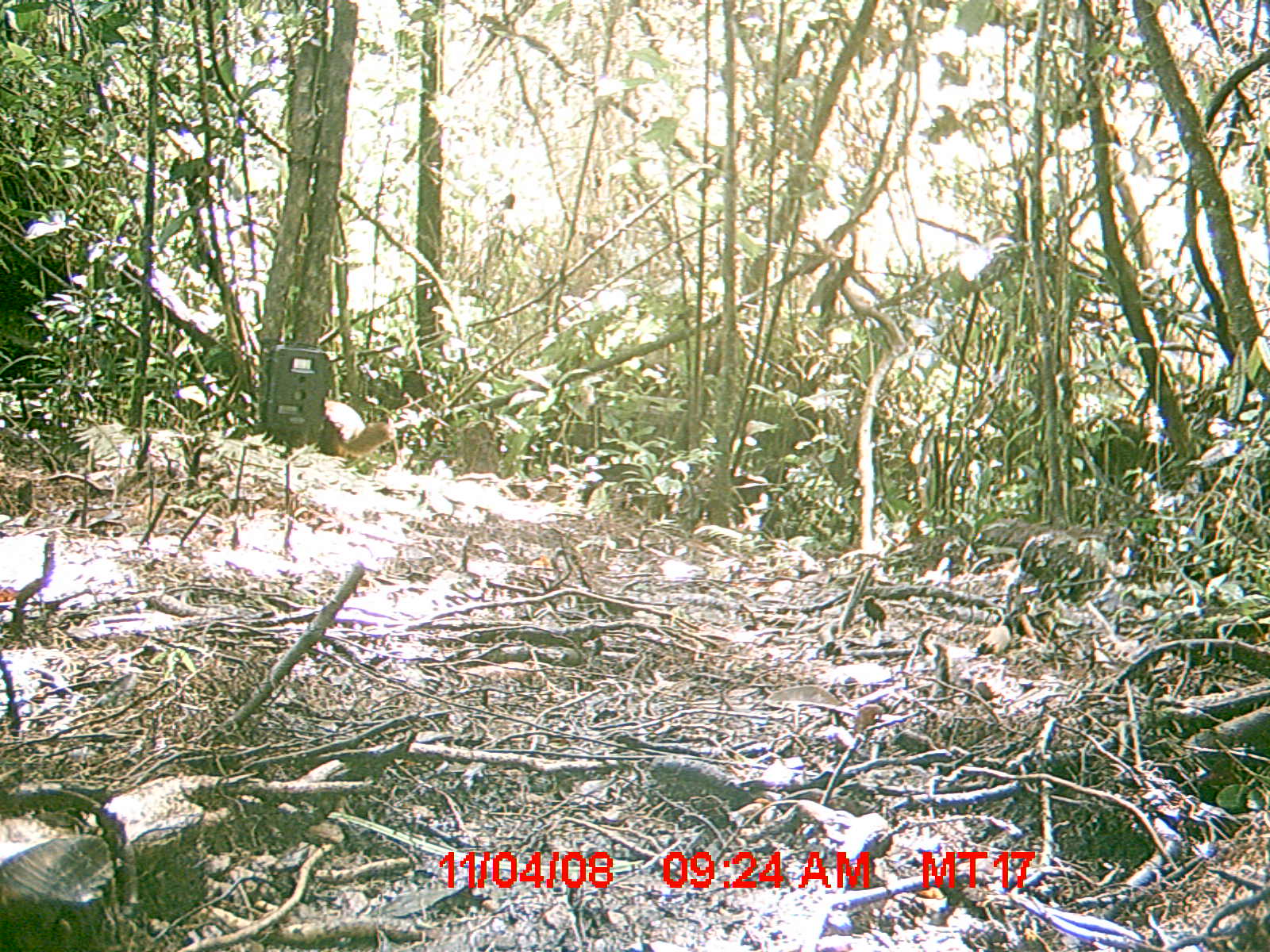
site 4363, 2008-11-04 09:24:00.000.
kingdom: Animalia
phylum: Chordata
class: Mammalia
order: Rodentia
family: Muridae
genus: Rattus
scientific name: Rattus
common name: rodent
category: unknown rat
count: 1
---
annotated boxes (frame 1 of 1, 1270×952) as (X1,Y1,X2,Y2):
unknown rat: (320,397,397,460)